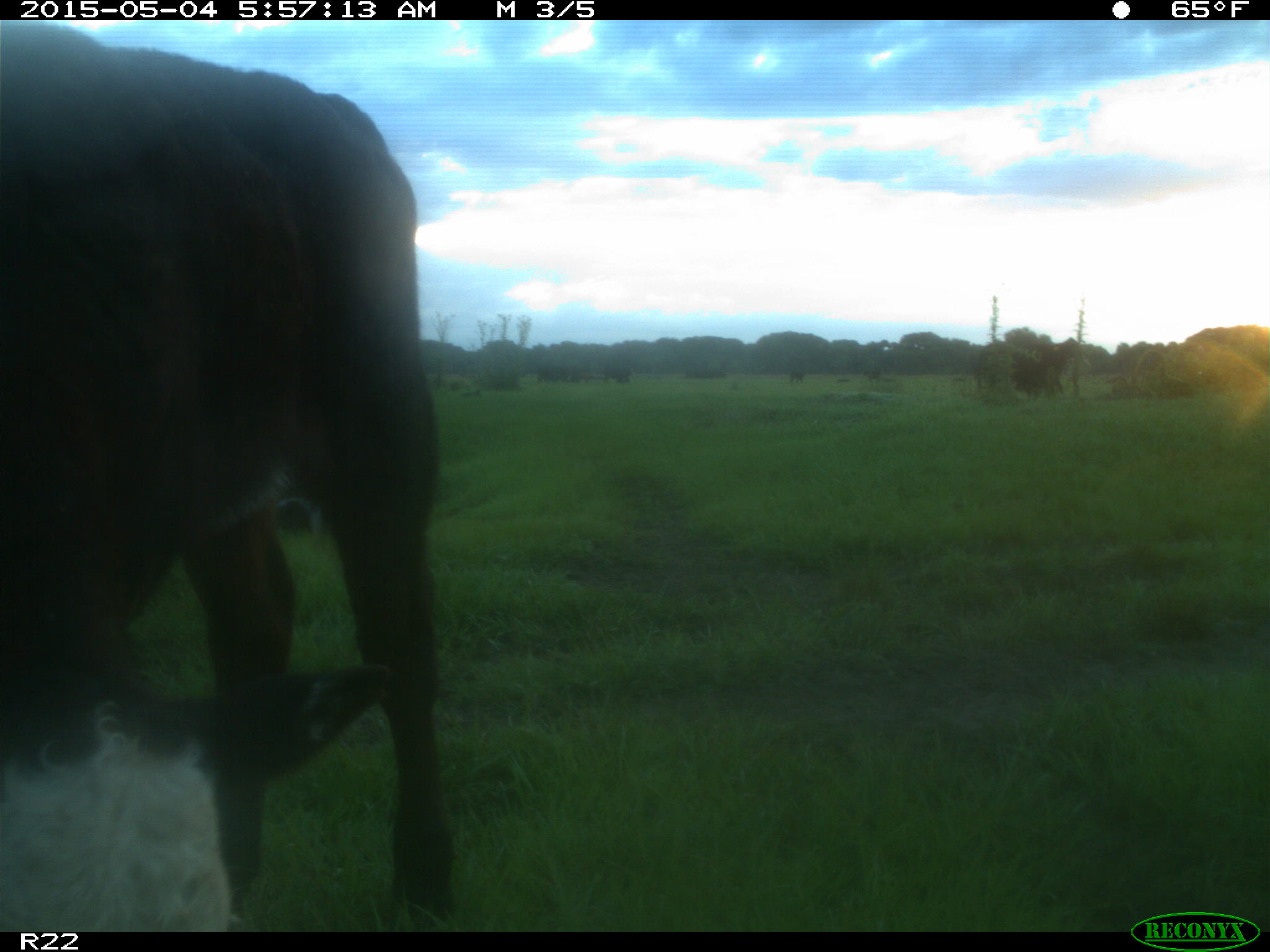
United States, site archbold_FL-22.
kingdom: Animalia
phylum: Chordata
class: Mammalia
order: Artiodactyla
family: Bovidae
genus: Bos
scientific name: Bos taurus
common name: domestic cow